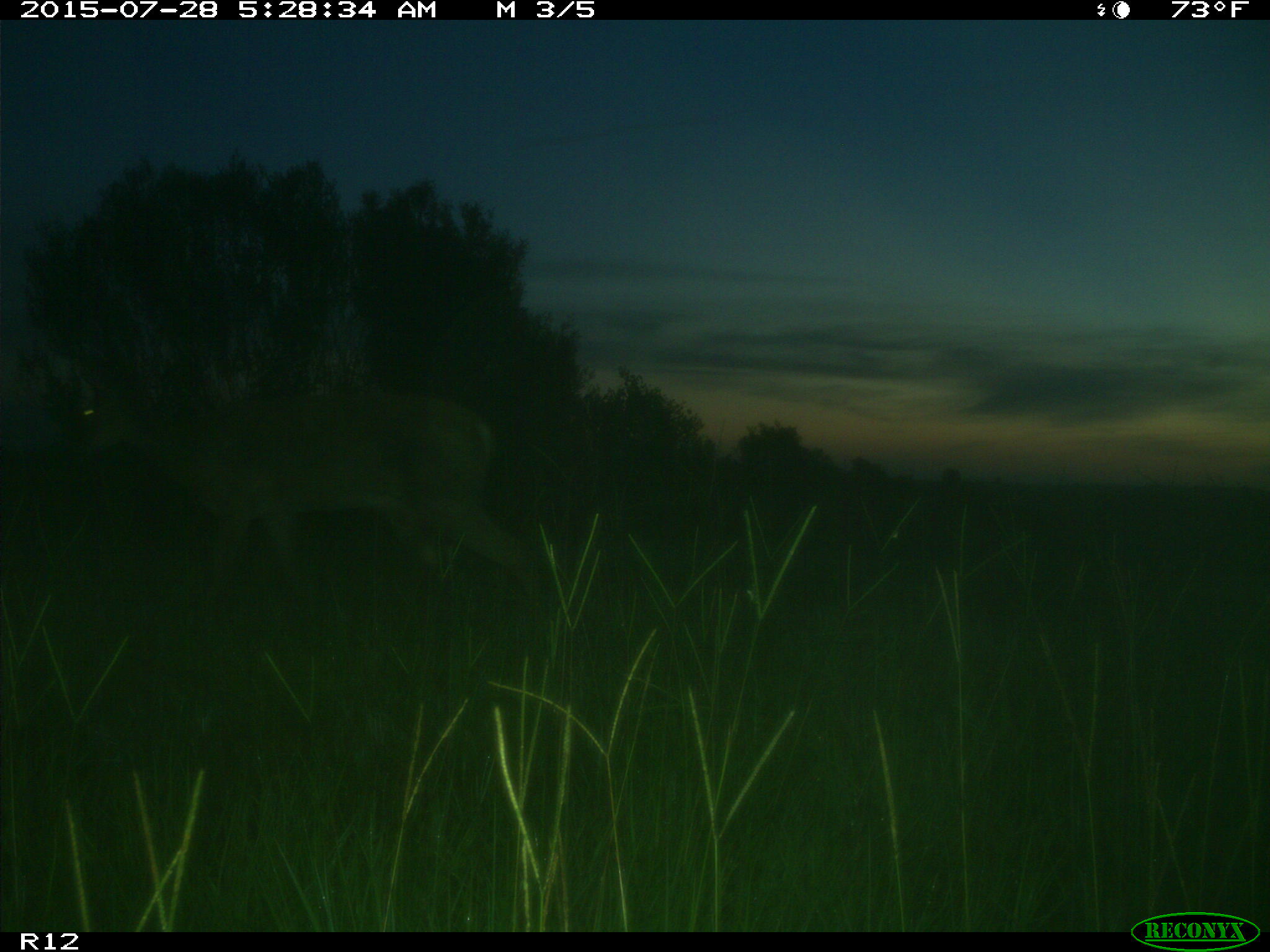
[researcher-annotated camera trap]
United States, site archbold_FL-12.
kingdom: Animalia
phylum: Chordata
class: Mammalia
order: Artiodactyla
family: Cervidae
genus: Odocoileus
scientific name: Odocoileus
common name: deer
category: unidentified deer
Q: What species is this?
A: Unidentified deer (deer) (Odocoileus).